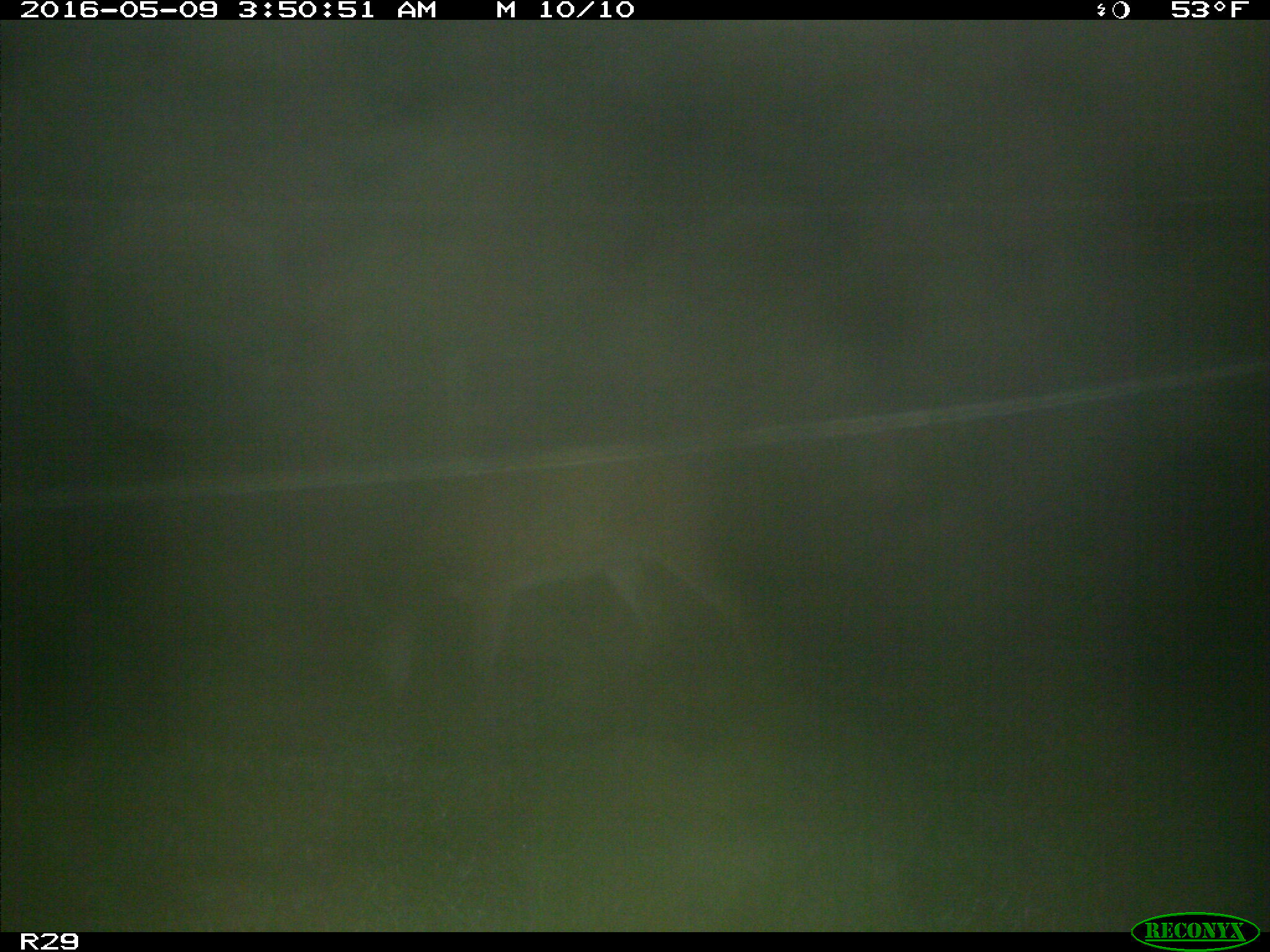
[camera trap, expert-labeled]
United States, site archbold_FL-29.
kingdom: Animalia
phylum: Chordata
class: Mammalia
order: Artiodactyla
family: Cervidae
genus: Odocoileus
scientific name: Odocoileus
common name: deer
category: unidentified deer